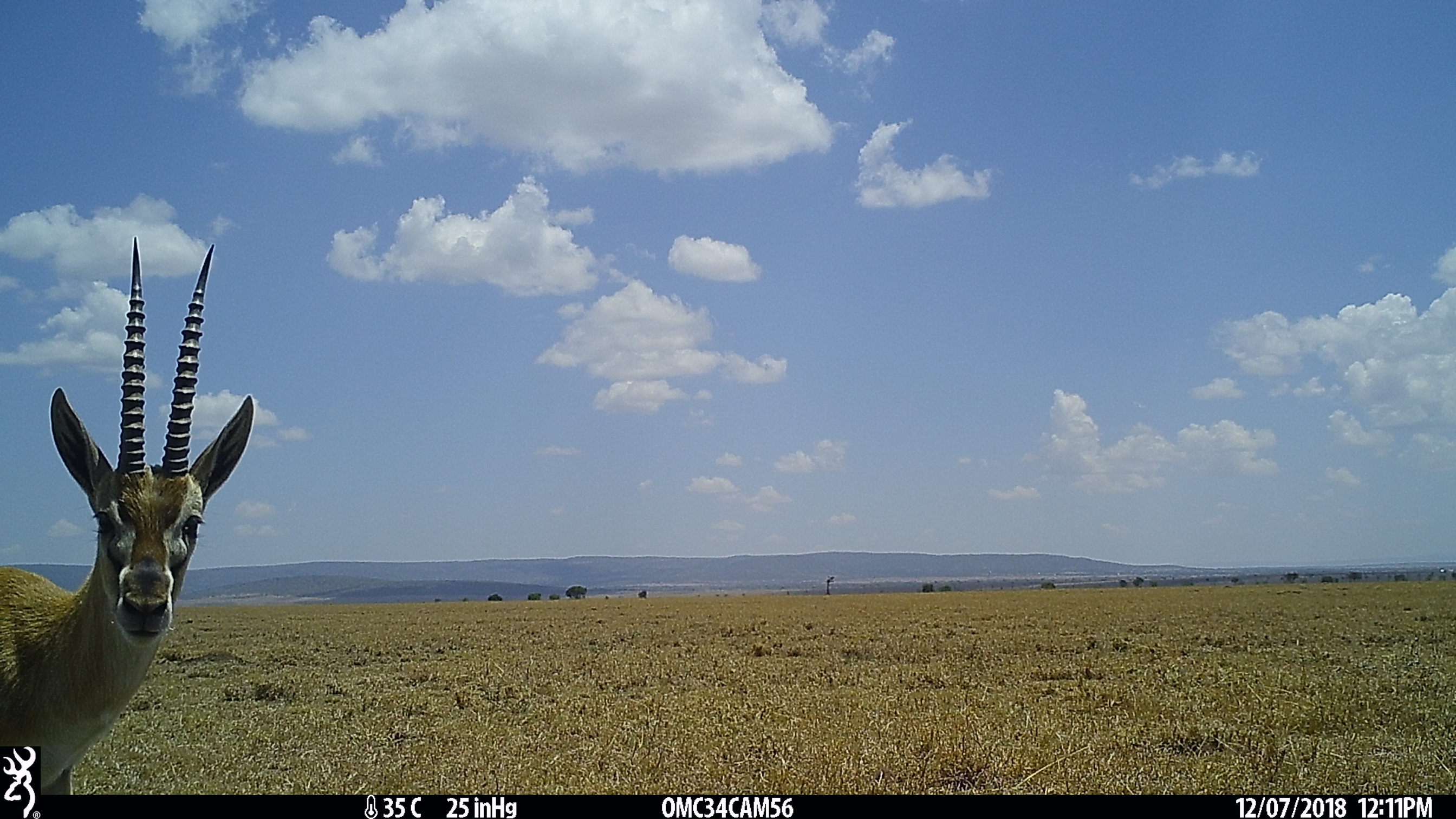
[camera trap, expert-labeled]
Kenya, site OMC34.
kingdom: Animalia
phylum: Chordata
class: Mammalia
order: Artiodactyla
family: Bovidae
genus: Eudorcas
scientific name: Eudorcas thomsonii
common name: thomon's gazelle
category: gazelle thomsons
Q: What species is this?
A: Gazelle thomsons (thomon's gazelle) (Eudorcas thomsonii).